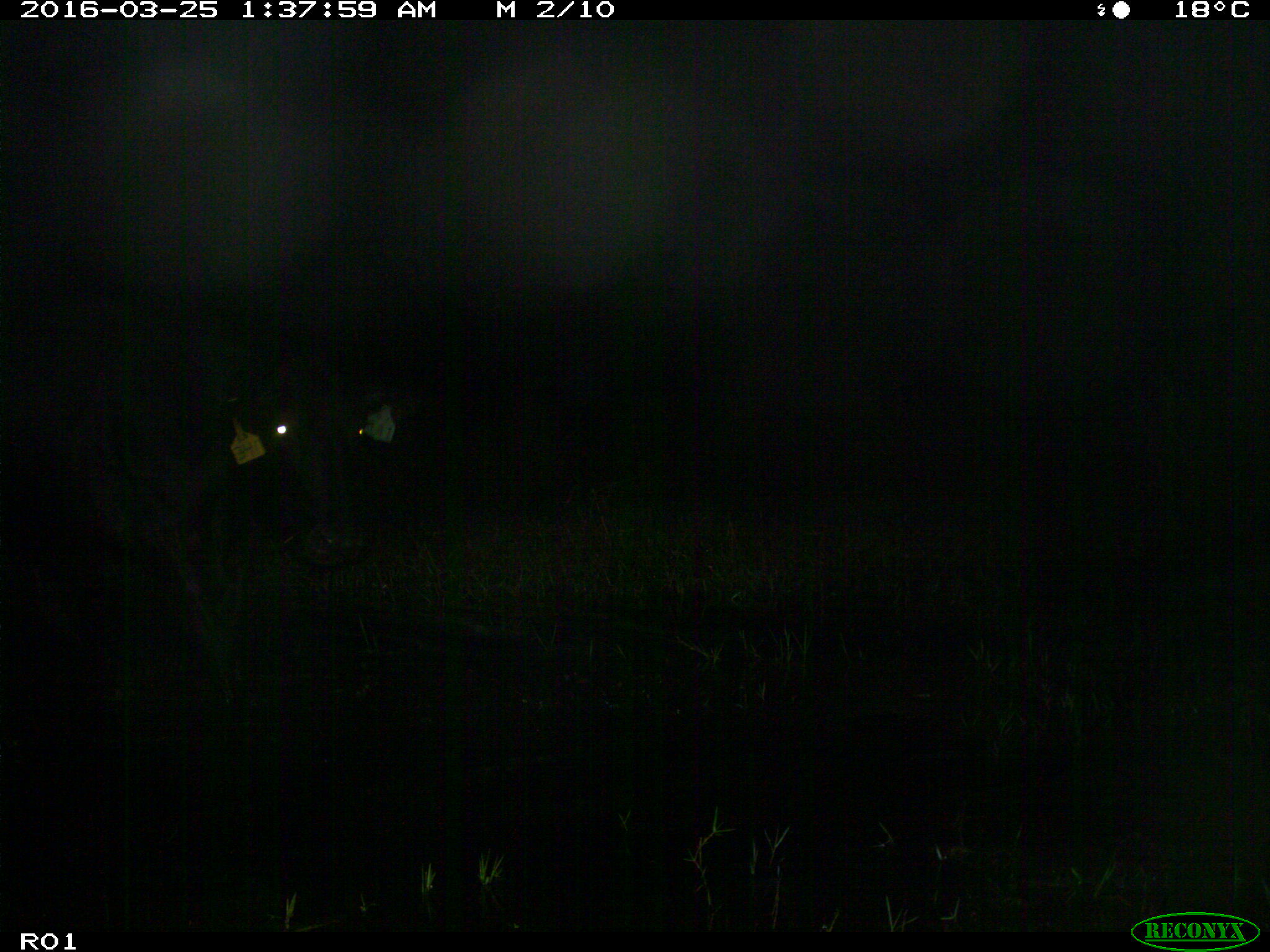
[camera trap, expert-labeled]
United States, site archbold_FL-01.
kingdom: Animalia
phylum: Chordata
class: Mammalia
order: Artiodactyla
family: Bovidae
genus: Bos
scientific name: Bos taurus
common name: domestic cow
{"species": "Bos taurus (domestic cow)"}